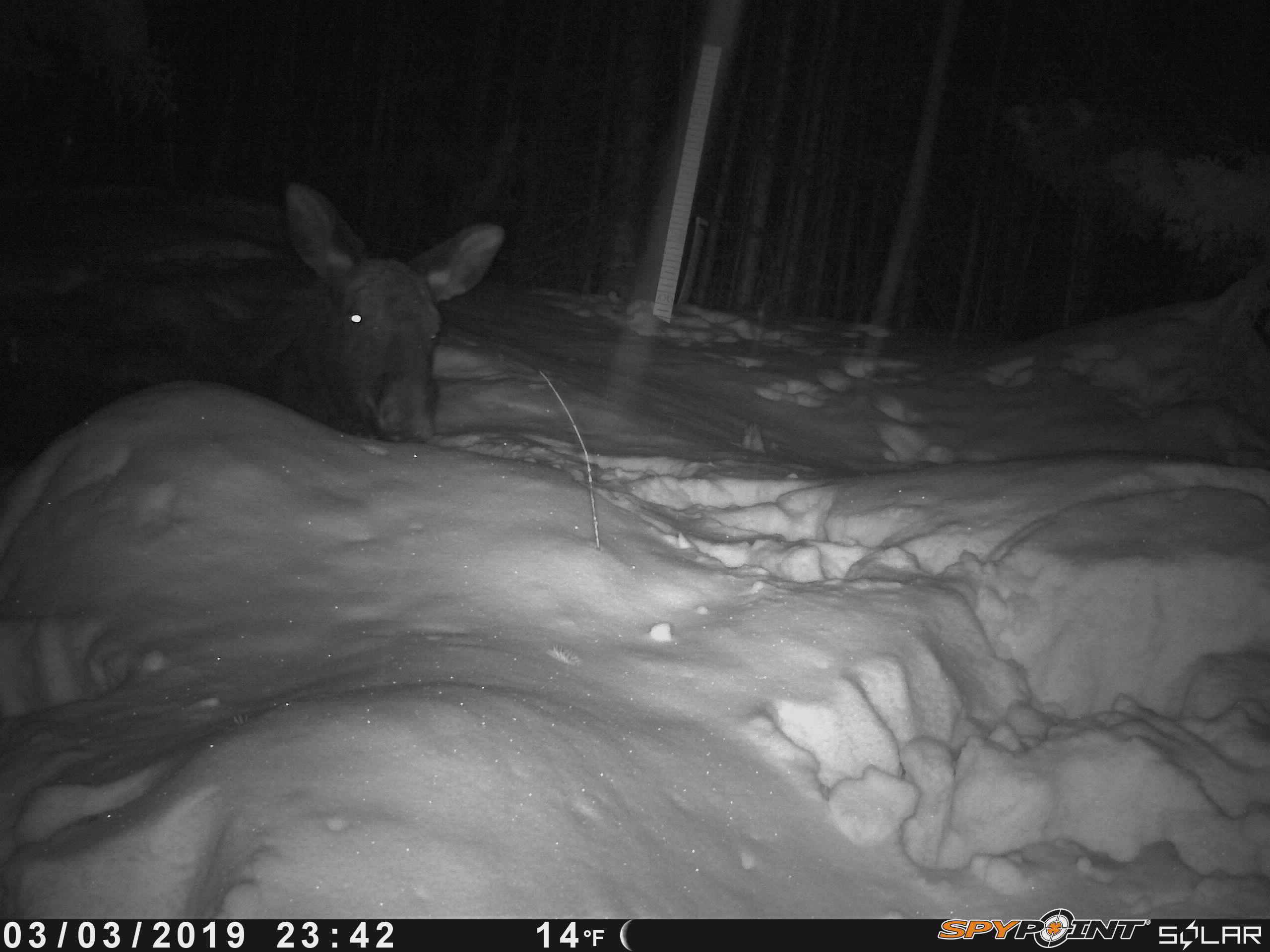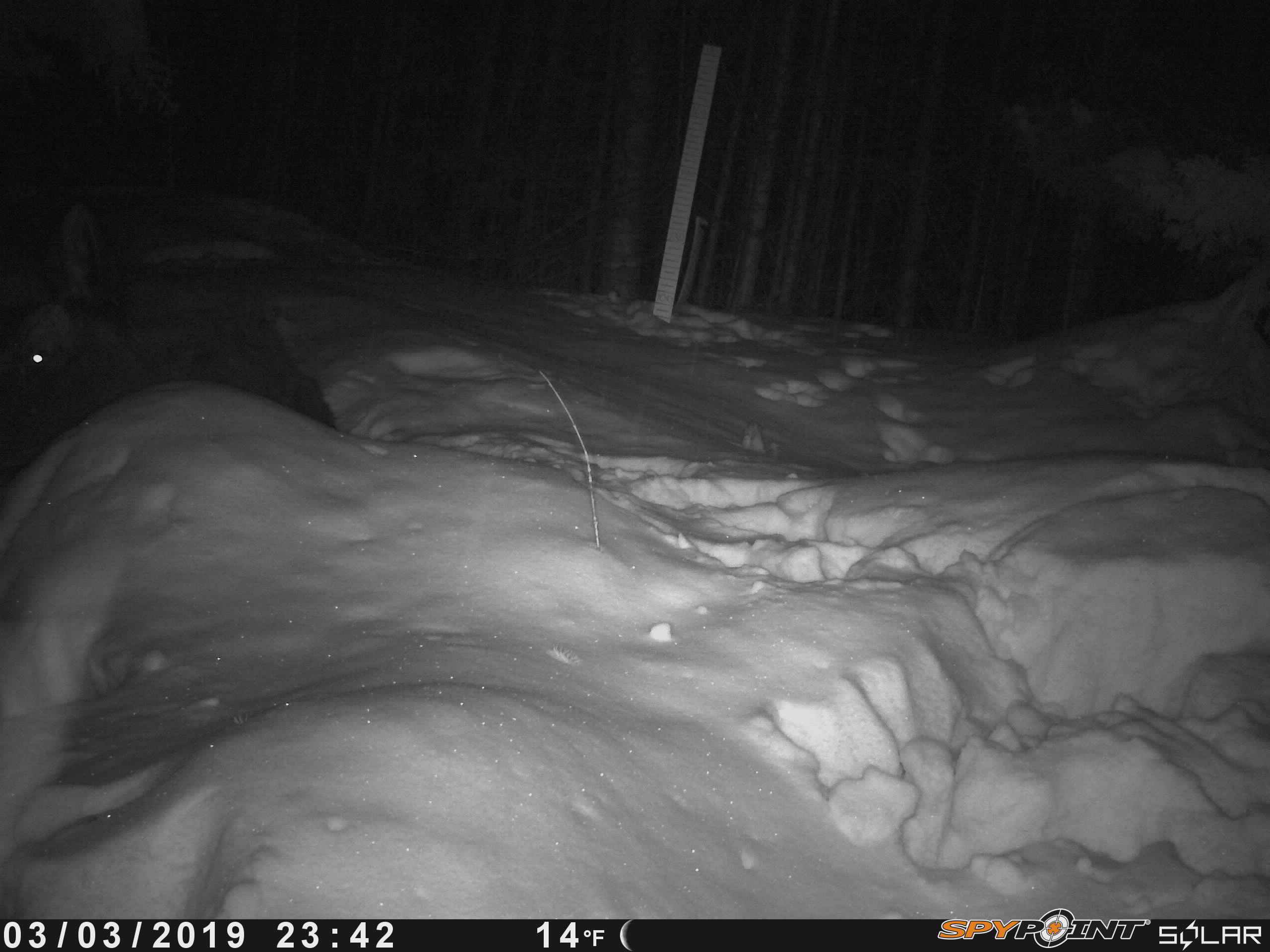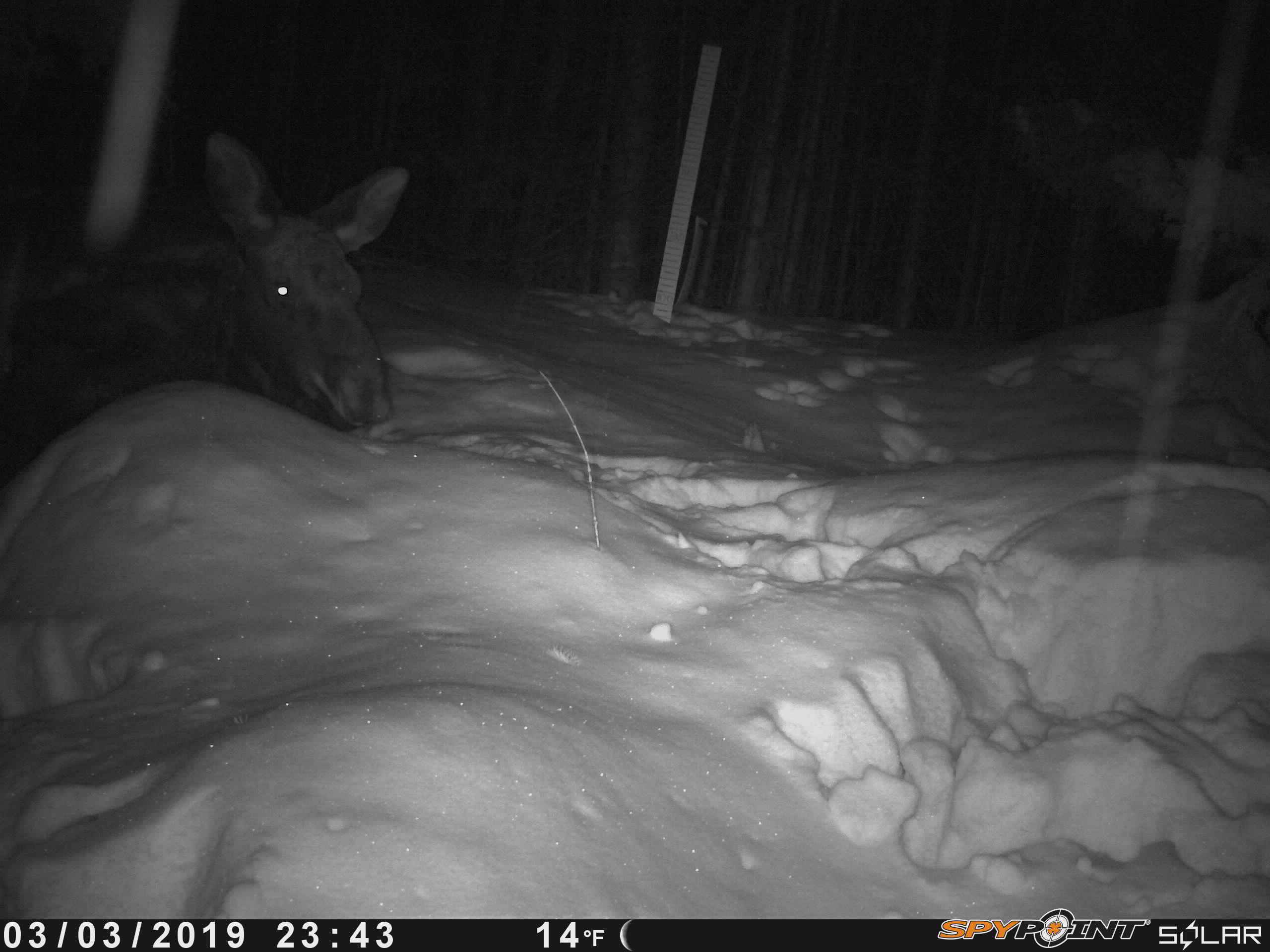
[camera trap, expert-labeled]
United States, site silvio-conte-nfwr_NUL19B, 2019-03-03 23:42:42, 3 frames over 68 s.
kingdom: Animalia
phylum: Chordata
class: Mammalia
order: Artiodactyla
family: Cervidae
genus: Alces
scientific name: Alces alces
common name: moose